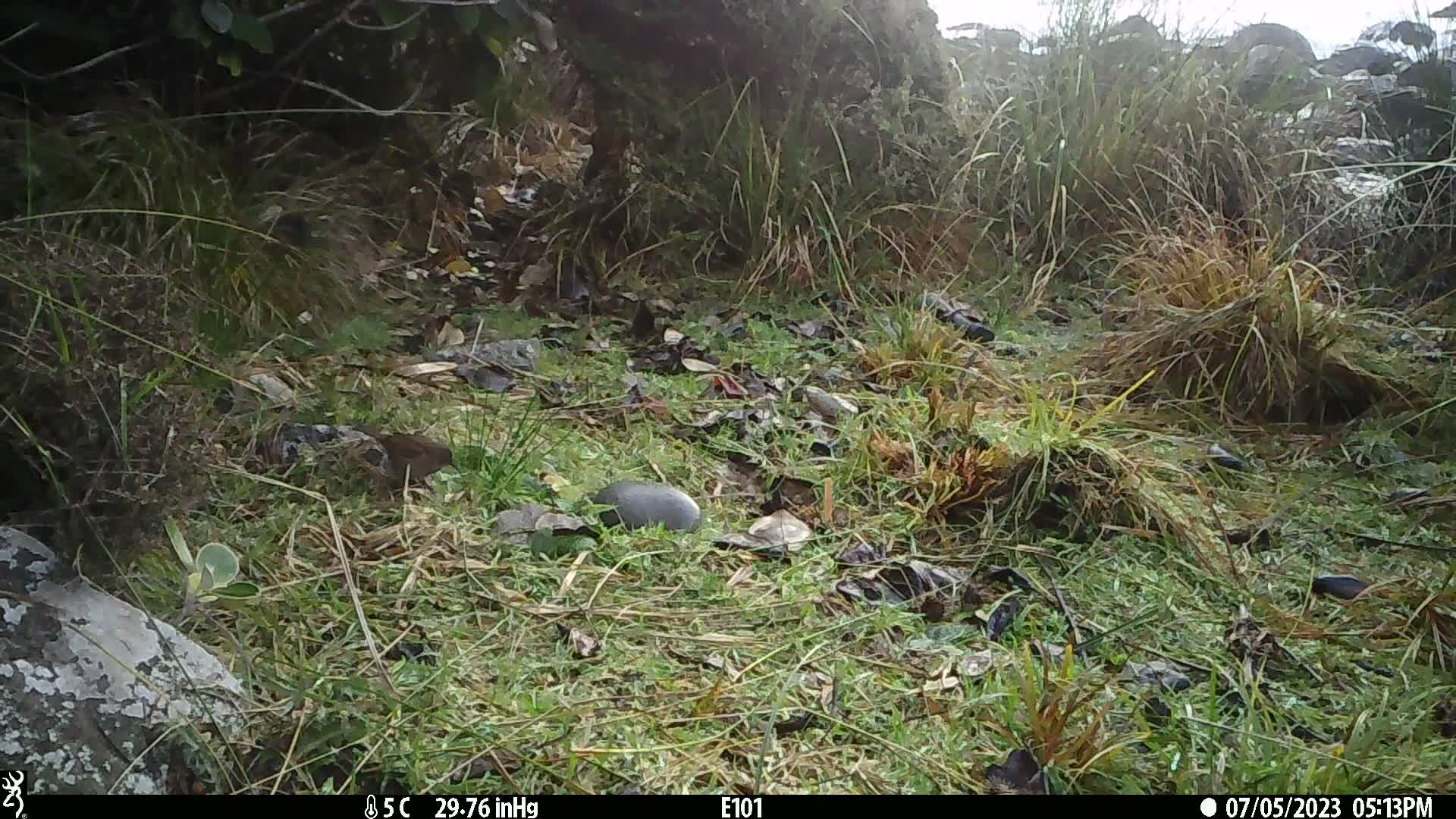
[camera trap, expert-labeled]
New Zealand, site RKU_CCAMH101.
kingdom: Animalia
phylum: Chordata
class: Aves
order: Passeriformes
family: Prunellidae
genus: Prunella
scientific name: Prunella modularis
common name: dunnock